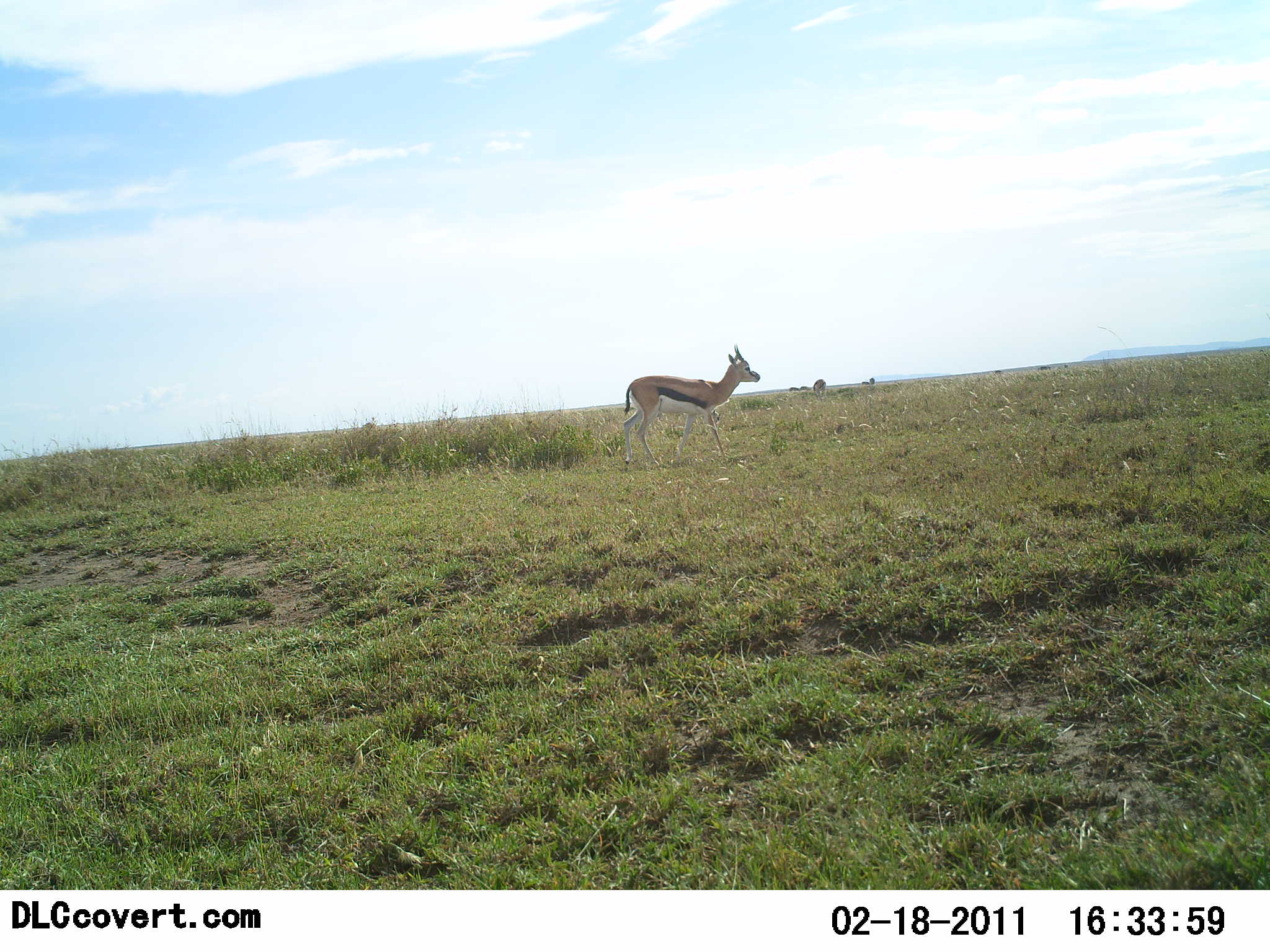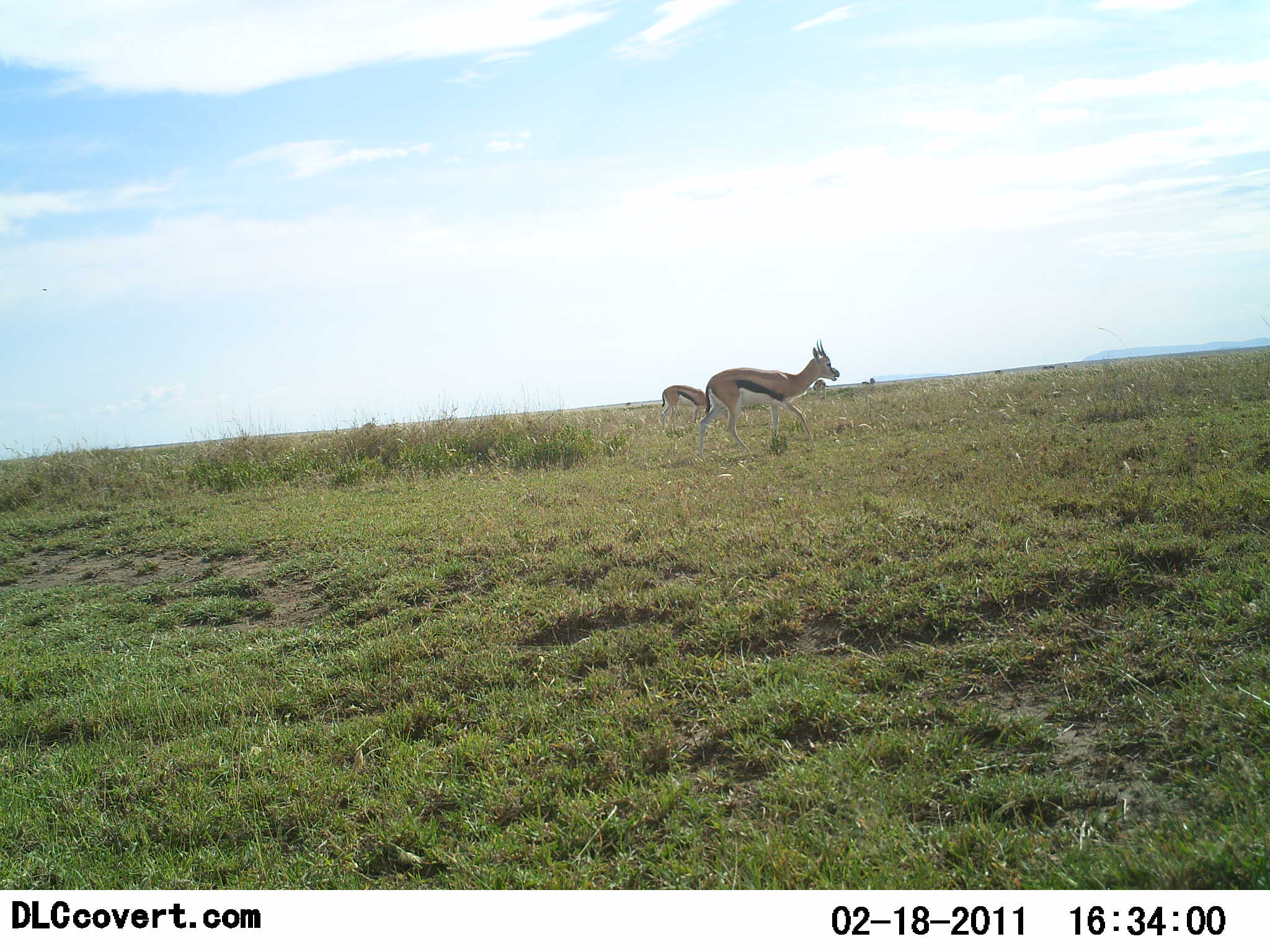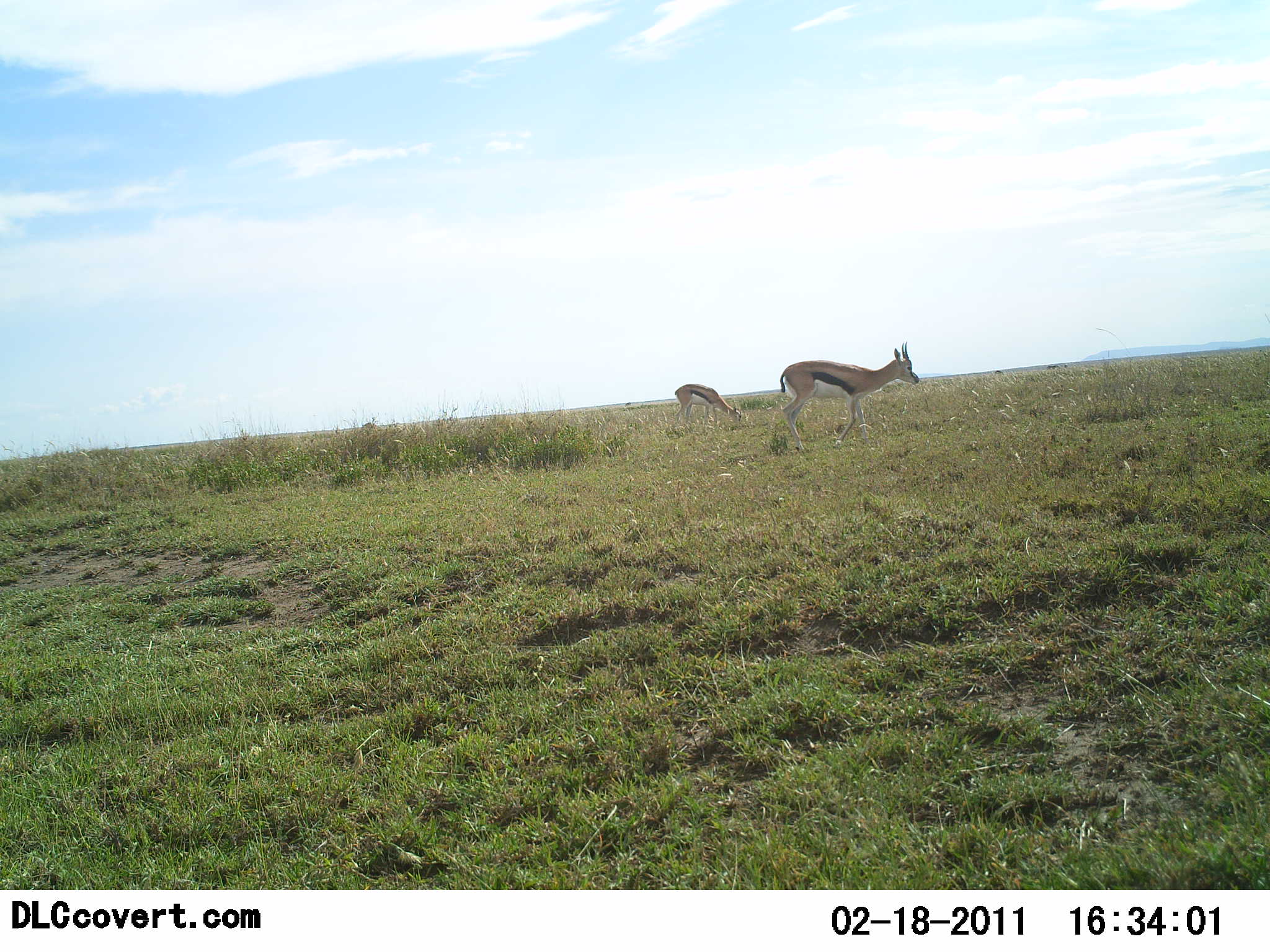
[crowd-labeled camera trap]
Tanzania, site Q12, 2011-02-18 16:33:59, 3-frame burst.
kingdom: Animalia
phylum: Chordata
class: Mammalia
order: Artiodactyla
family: Bovidae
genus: Eudorcas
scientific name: Eudorcas thomsonii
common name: thomson's gazelle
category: gazellethomsons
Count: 2.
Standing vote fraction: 15%.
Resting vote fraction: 0%.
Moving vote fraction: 77%.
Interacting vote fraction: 0%.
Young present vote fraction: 0%.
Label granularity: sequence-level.